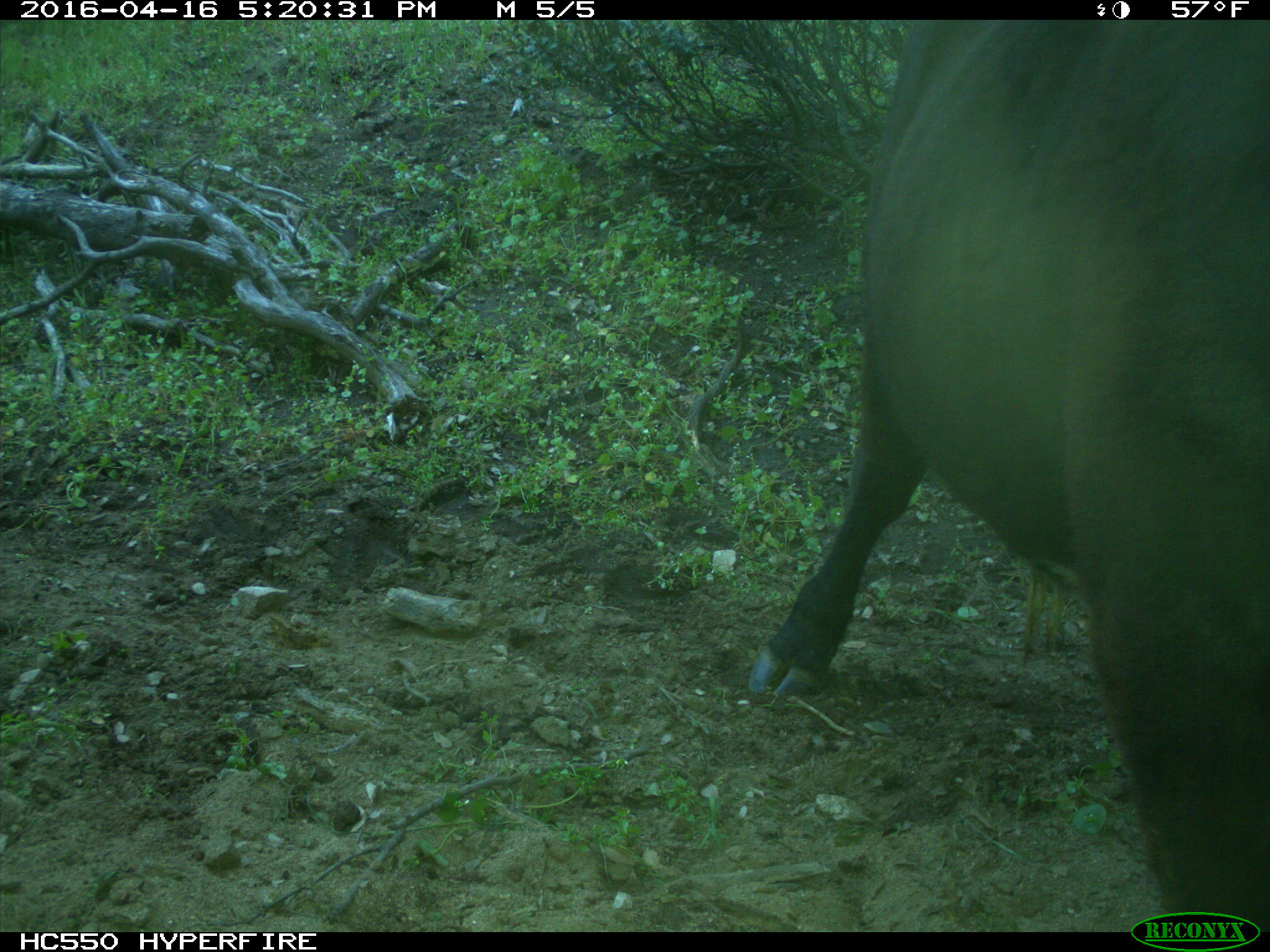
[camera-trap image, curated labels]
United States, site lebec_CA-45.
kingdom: Animalia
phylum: Chordata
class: Mammalia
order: Artiodactyla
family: Bovidae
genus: Bos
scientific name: Bos taurus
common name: domestic cow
Bos taurus (domestic cow).